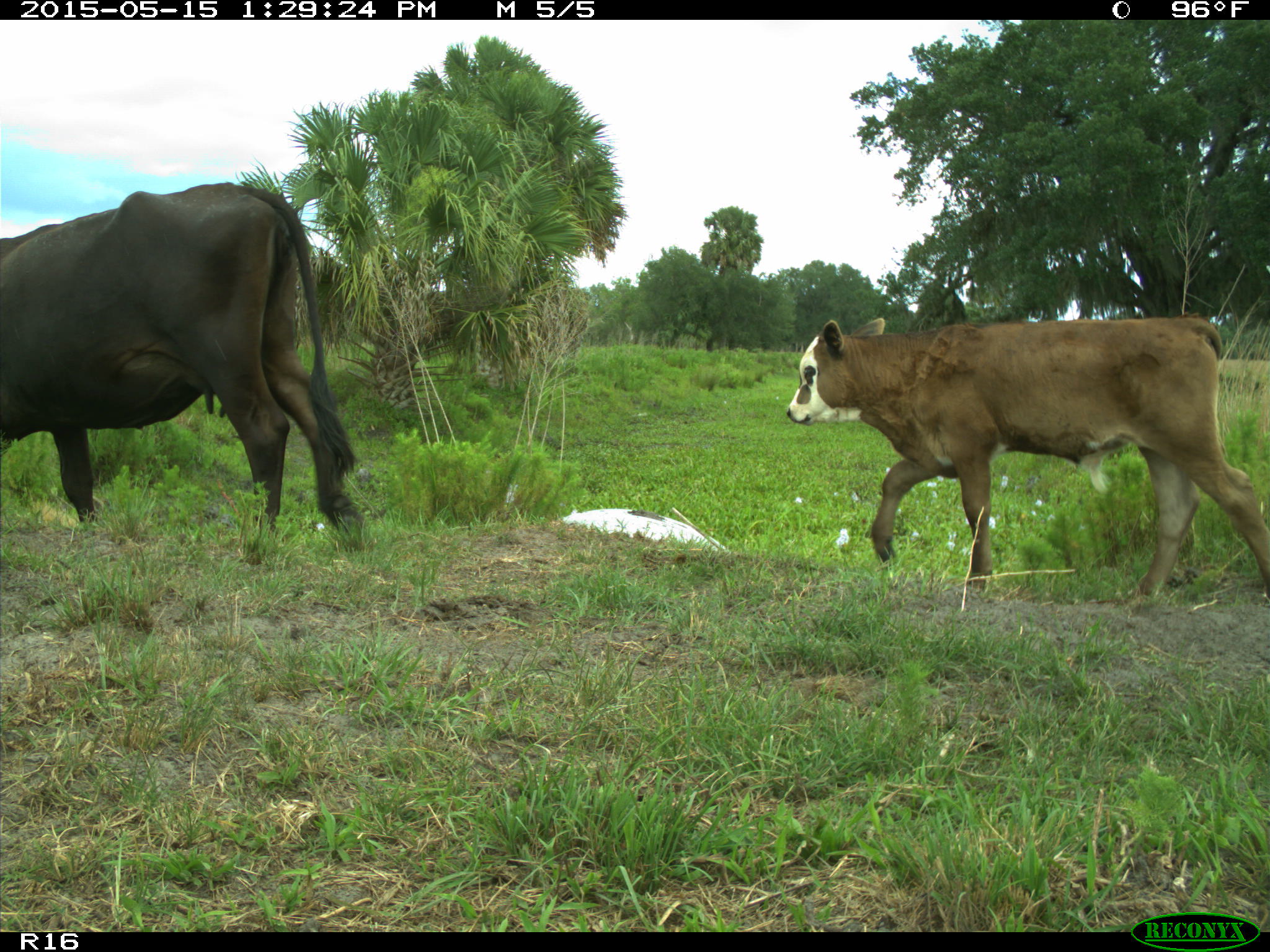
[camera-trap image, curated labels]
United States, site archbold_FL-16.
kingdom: Animalia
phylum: Chordata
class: Mammalia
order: Artiodactyla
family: Bovidae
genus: Bos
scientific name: Bos taurus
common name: domestic cow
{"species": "Bos taurus (domestic cow)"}